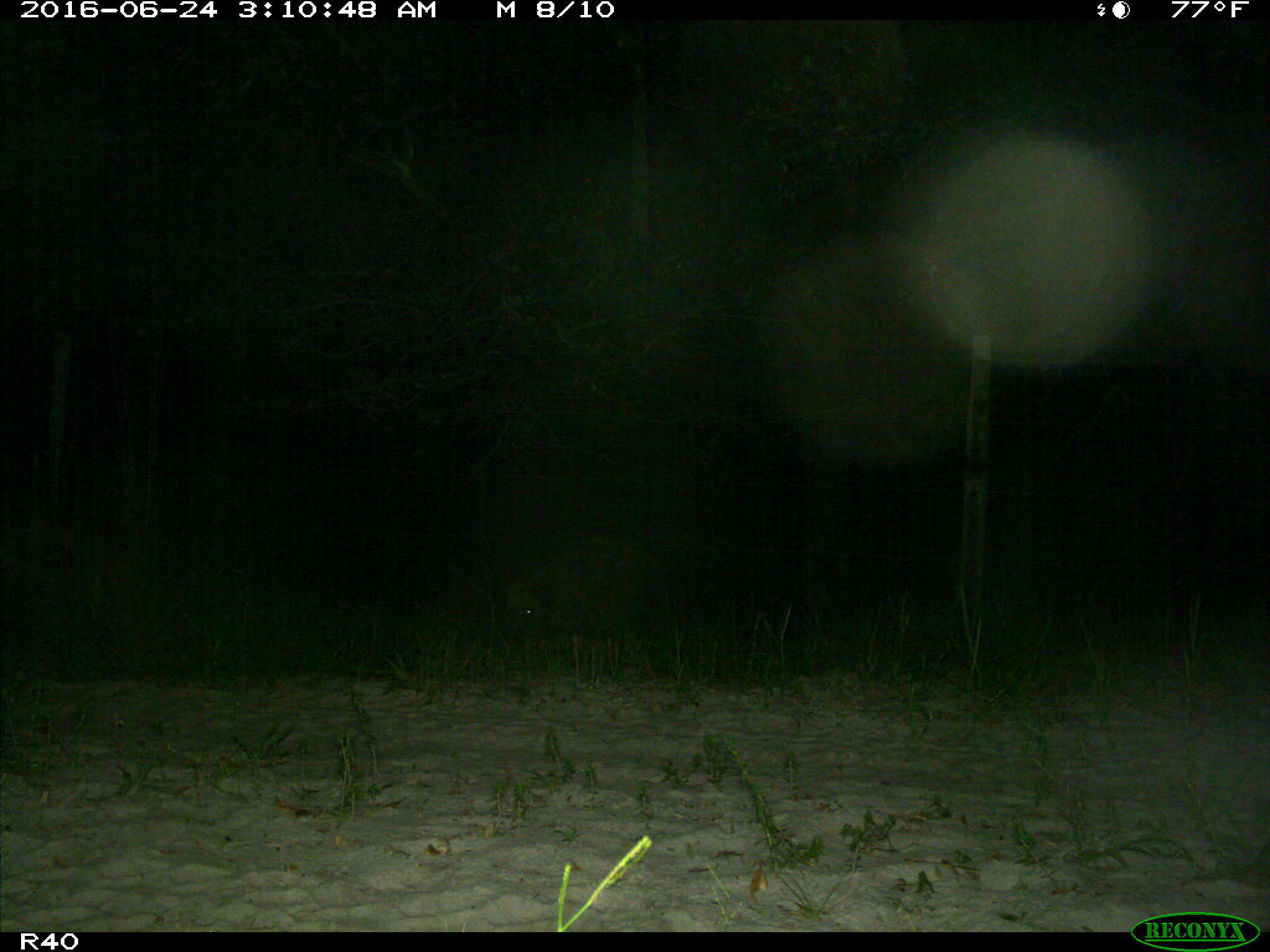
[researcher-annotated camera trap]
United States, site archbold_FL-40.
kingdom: Animalia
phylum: Chordata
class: Mammalia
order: Artiodactyla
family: Suidae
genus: Sus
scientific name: Sus scrofa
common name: wild boar